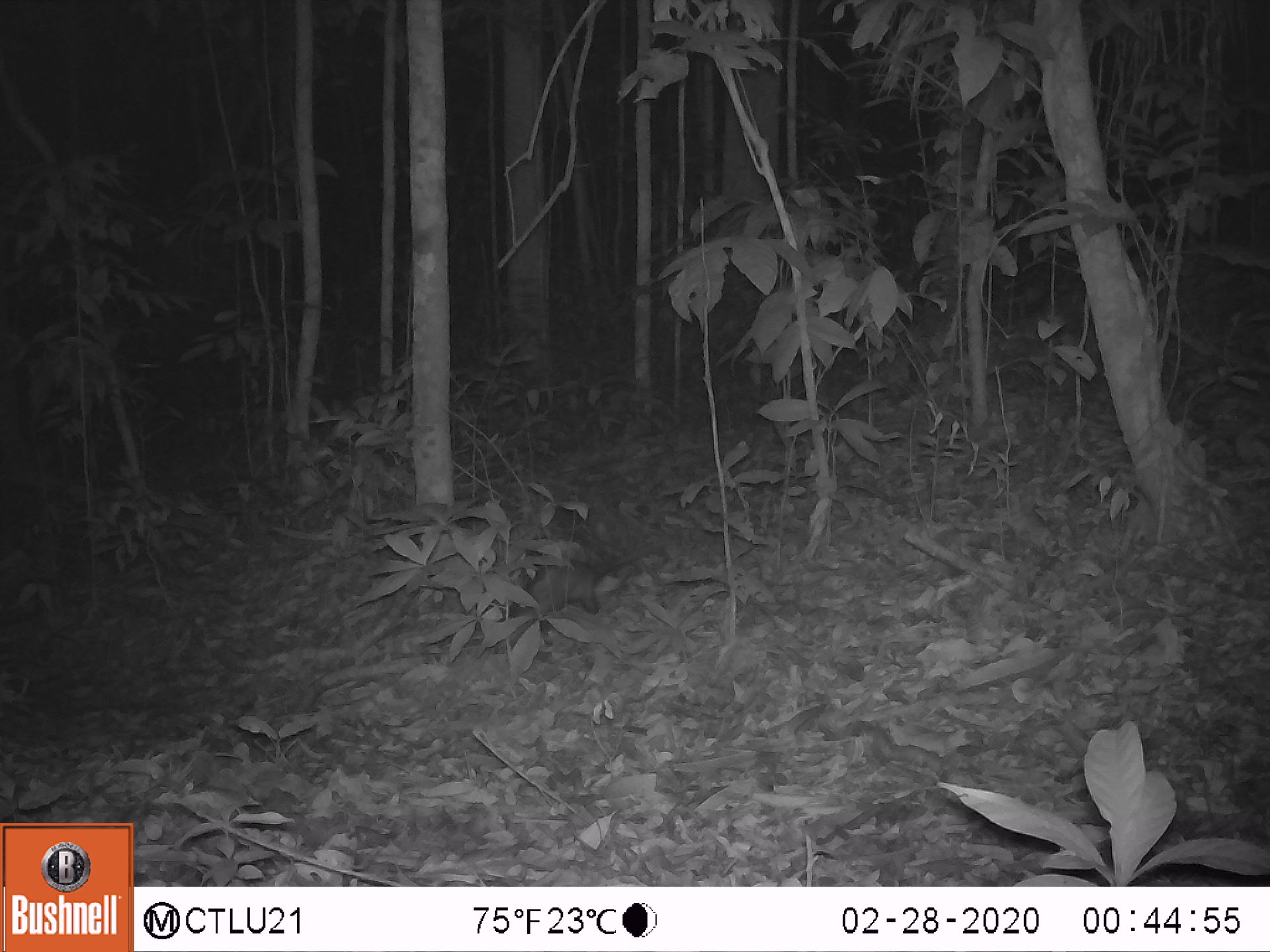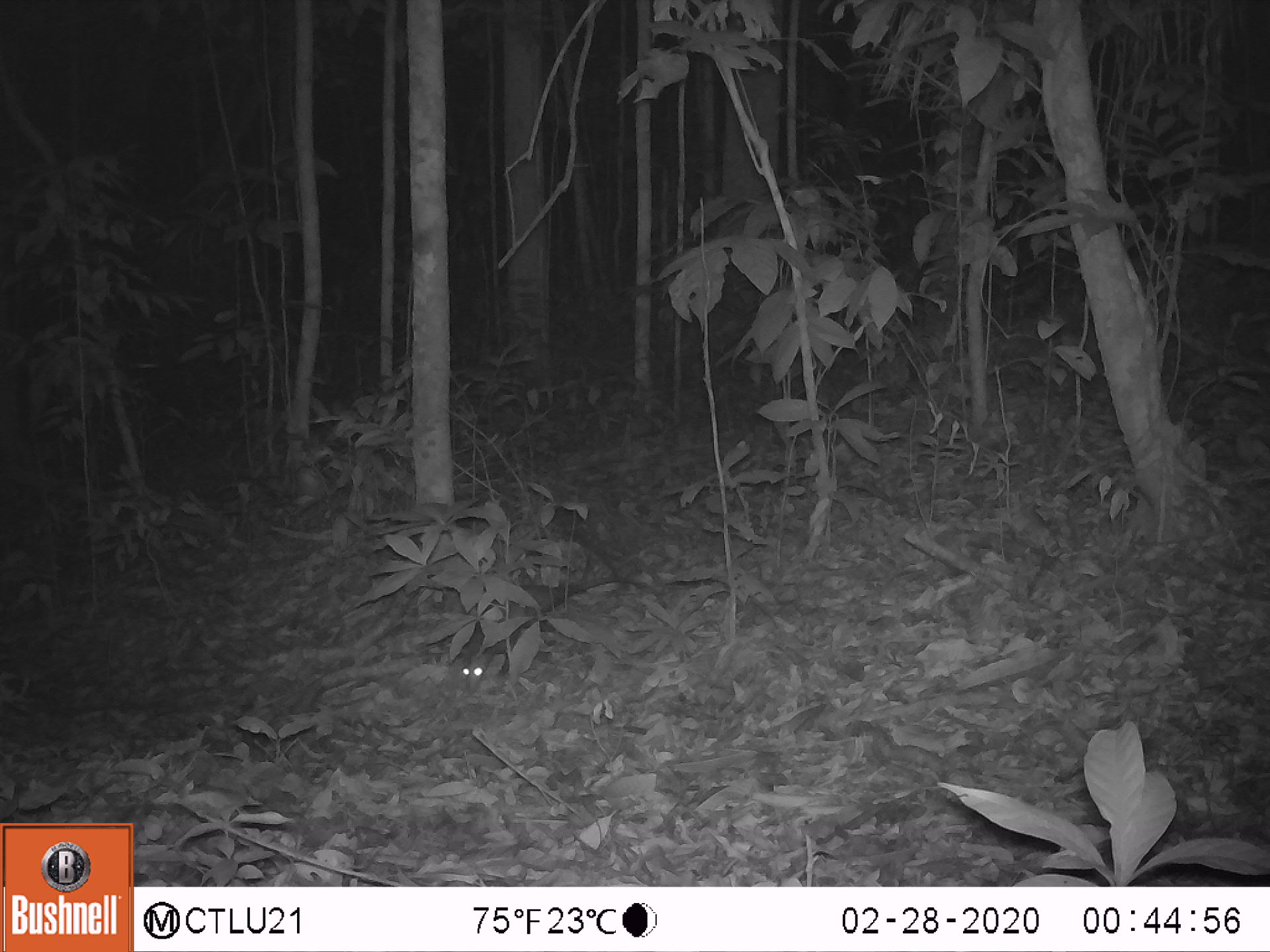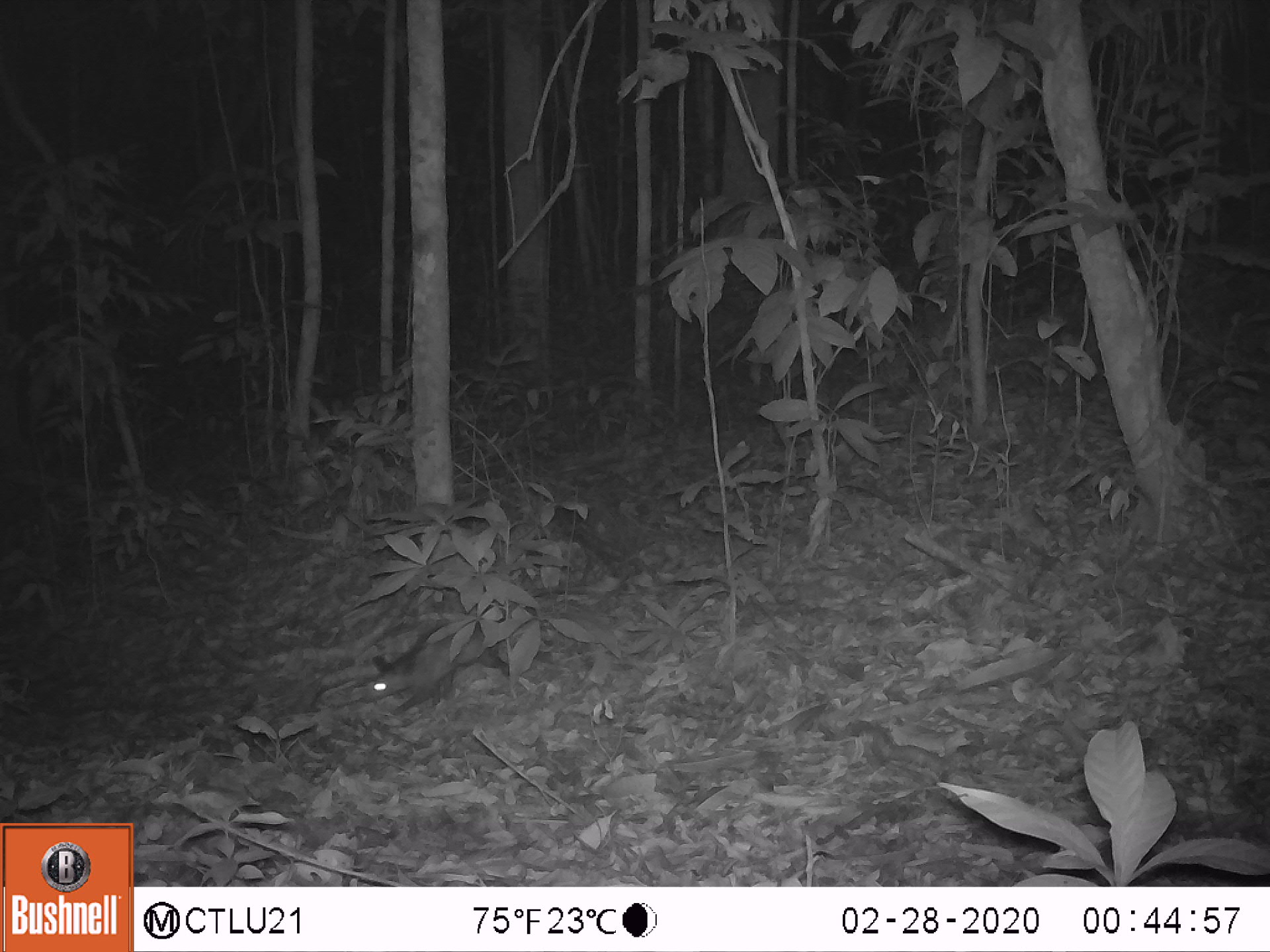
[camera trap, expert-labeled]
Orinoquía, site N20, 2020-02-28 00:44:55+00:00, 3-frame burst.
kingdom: Animalia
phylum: Chordata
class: Mammalia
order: Didelphimorphia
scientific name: Didelphimorphia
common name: possum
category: unknown possum